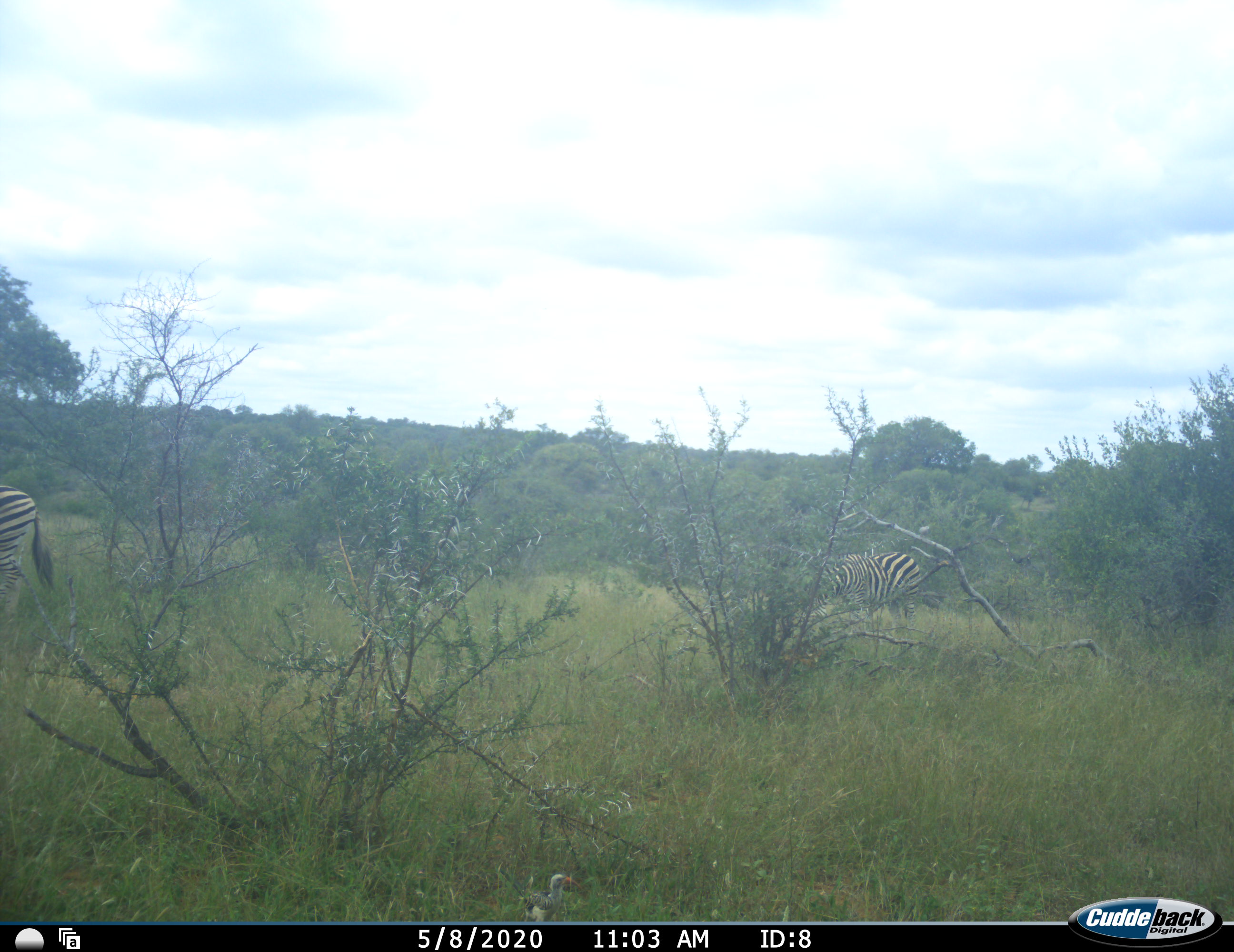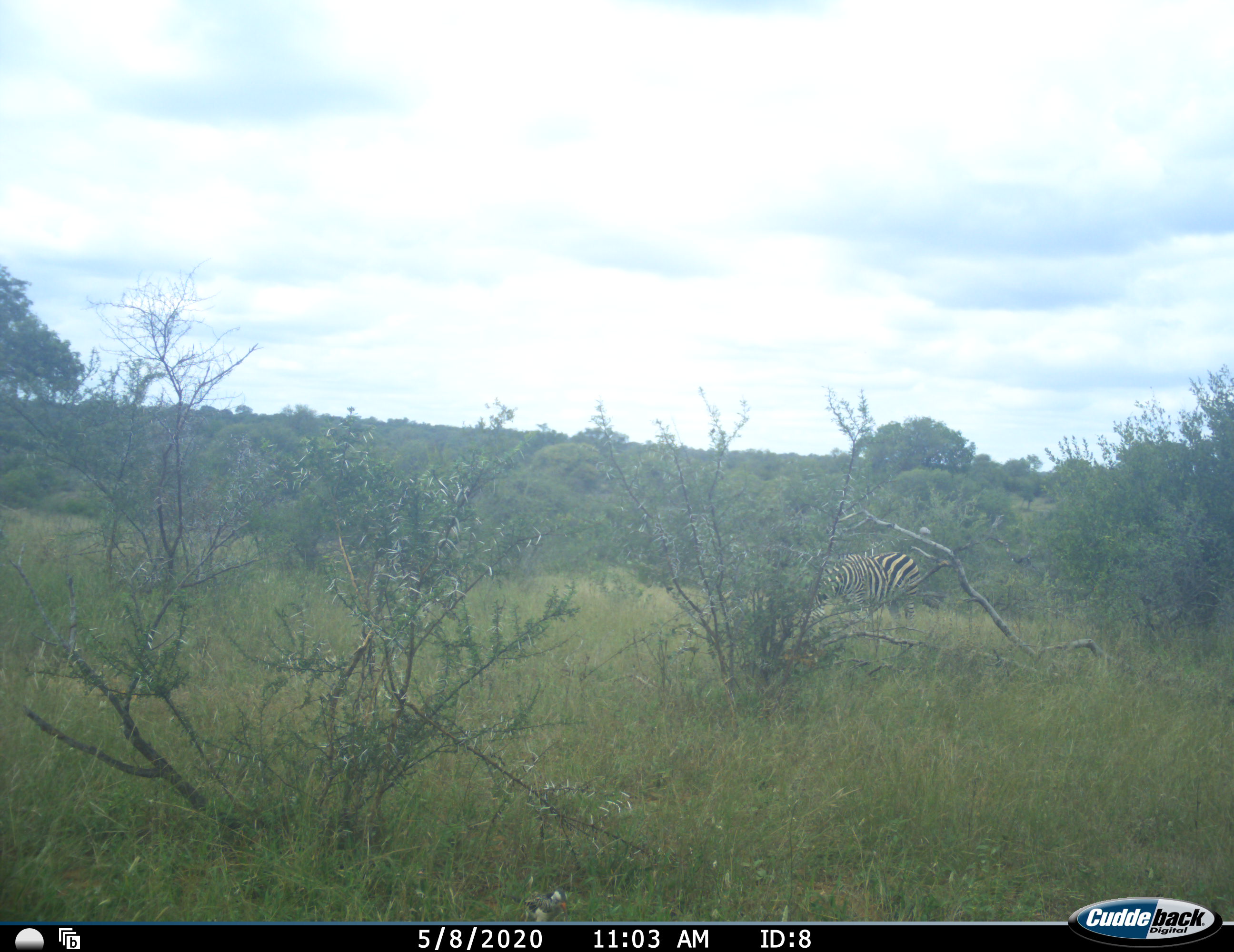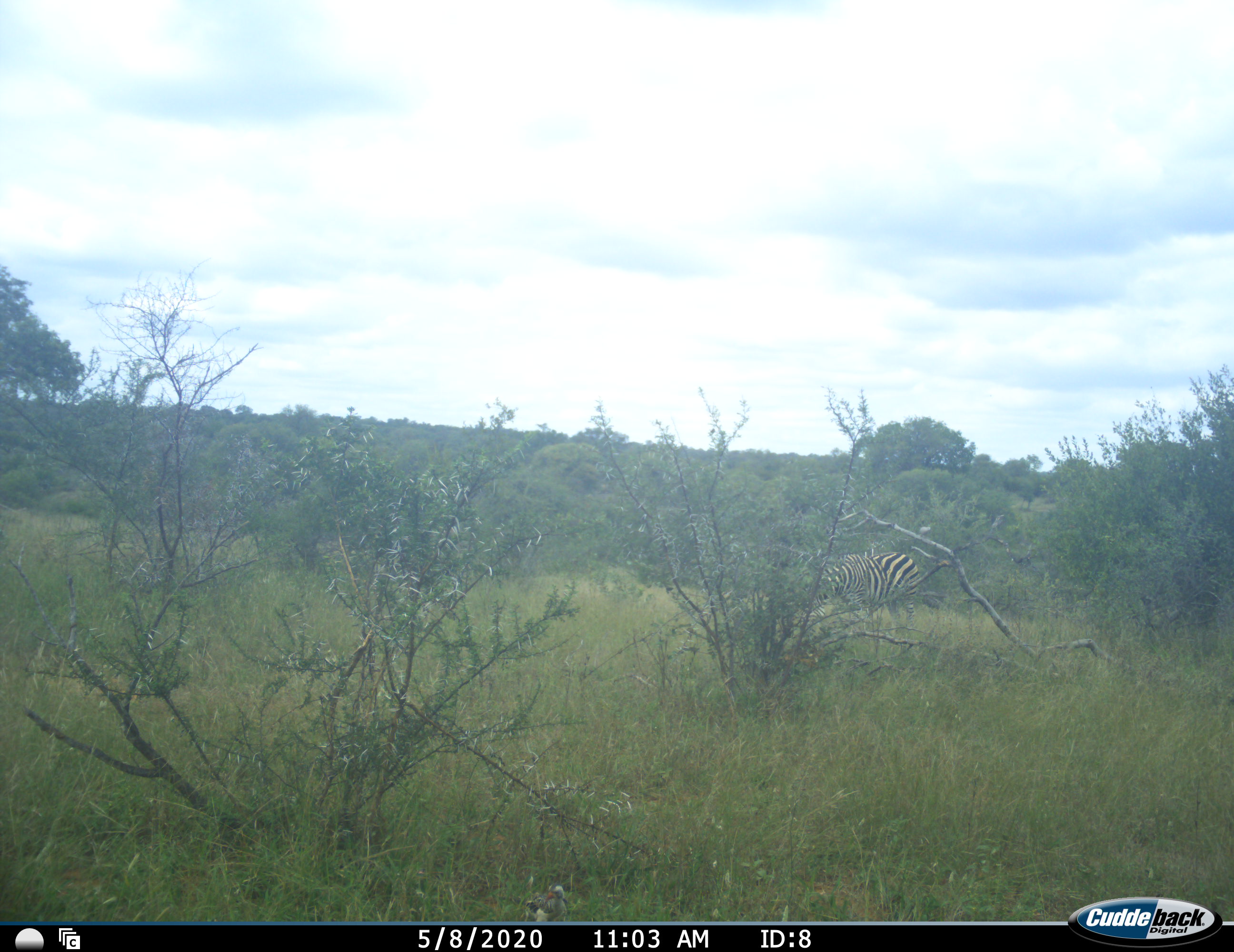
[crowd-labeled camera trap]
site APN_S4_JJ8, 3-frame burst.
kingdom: Animalia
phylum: Chordata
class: Mammalia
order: Perissodactyla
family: Equidae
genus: Equus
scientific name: Equus quagga burchellii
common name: burchell's zebra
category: zebraburchells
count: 2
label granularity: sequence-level